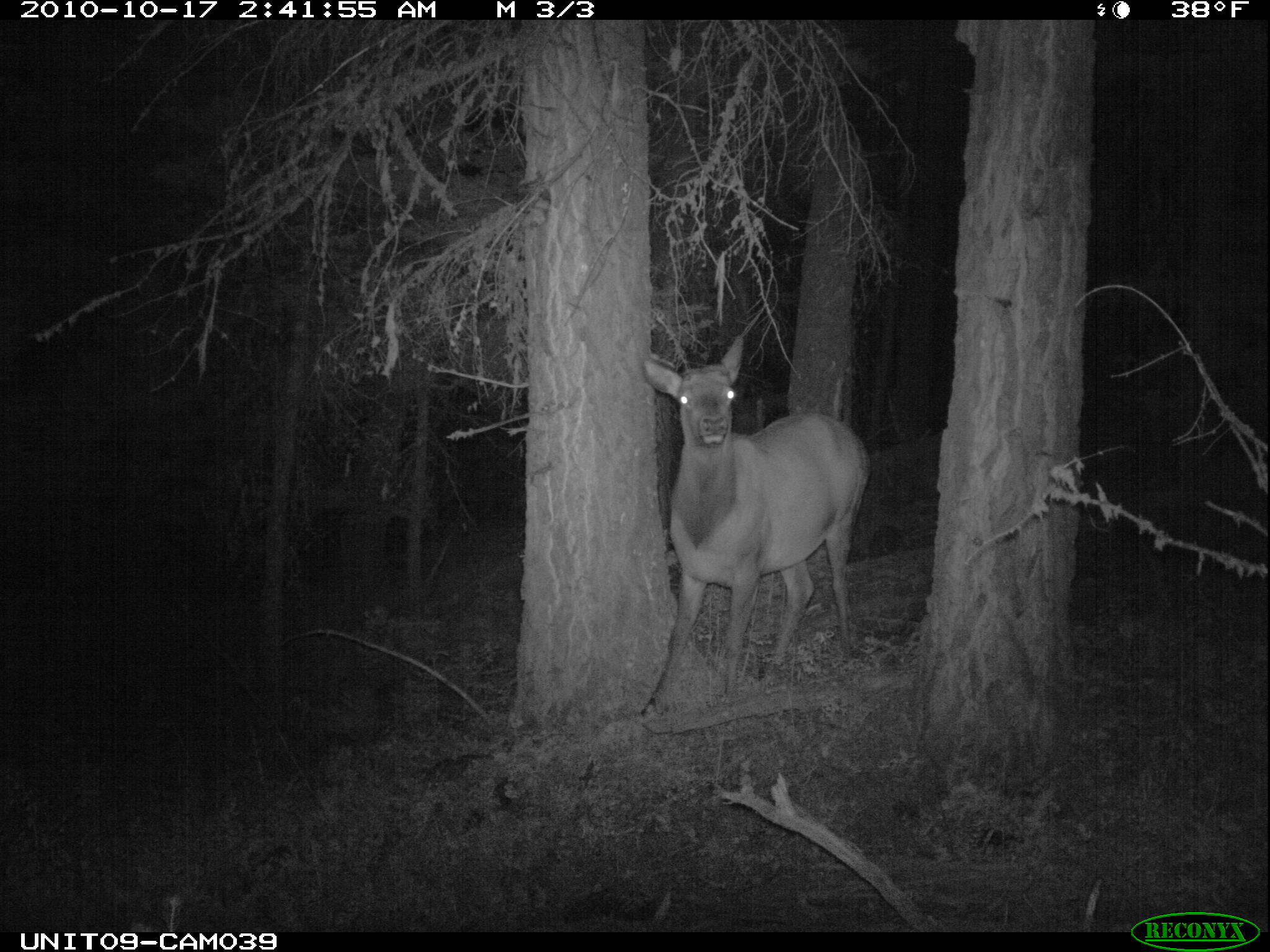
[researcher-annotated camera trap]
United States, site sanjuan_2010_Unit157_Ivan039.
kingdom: Animalia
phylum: Chordata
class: Mammalia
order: Artiodactyla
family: Cervidae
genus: Cervus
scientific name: Cervus elaphus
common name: red deer